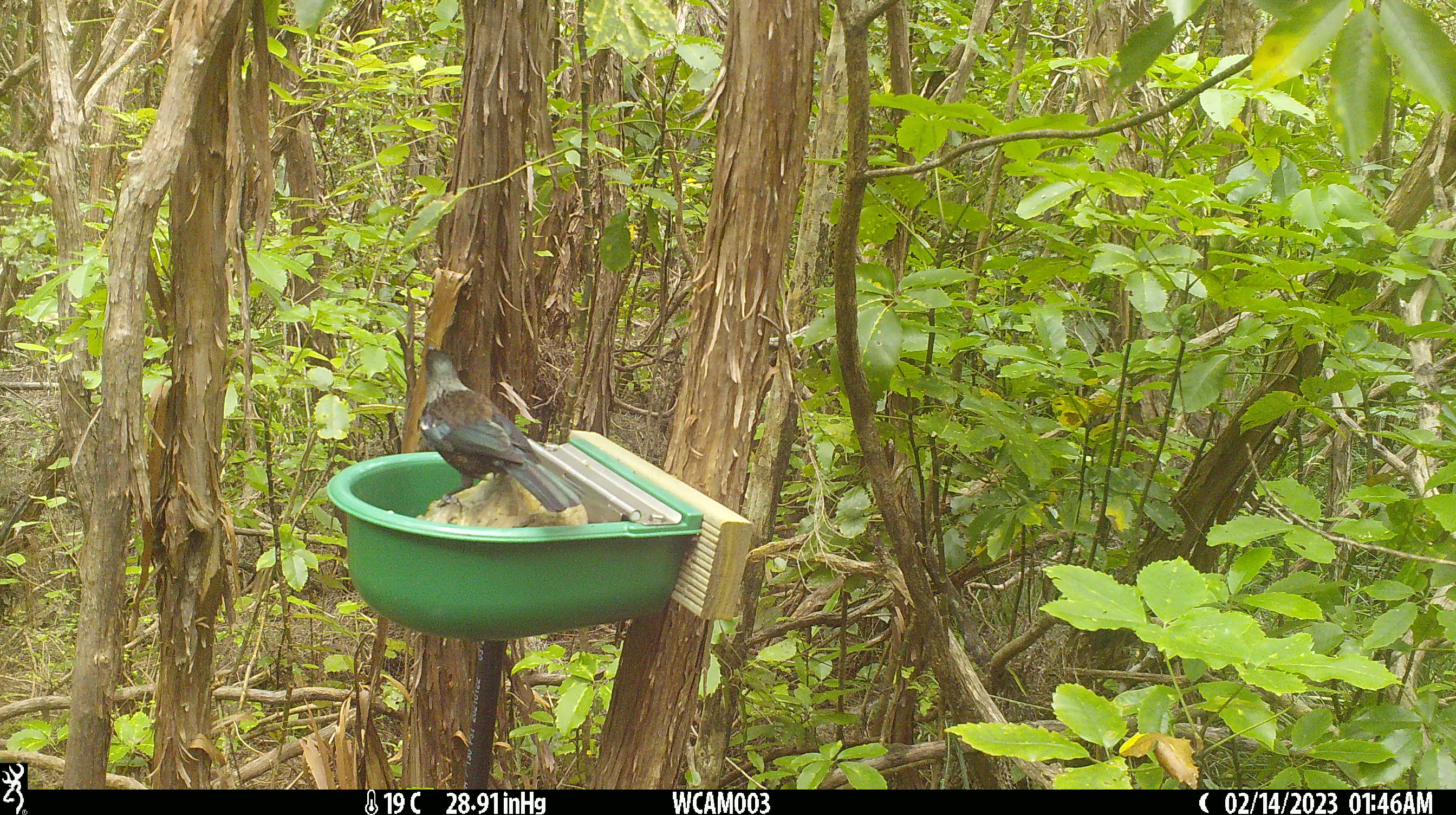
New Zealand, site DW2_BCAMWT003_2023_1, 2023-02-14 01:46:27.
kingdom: Animalia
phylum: Chordata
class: Aves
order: Passeriformes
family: Meliphagidae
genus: Prosthemadera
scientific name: Prosthemadera novaeseelandiae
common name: tui